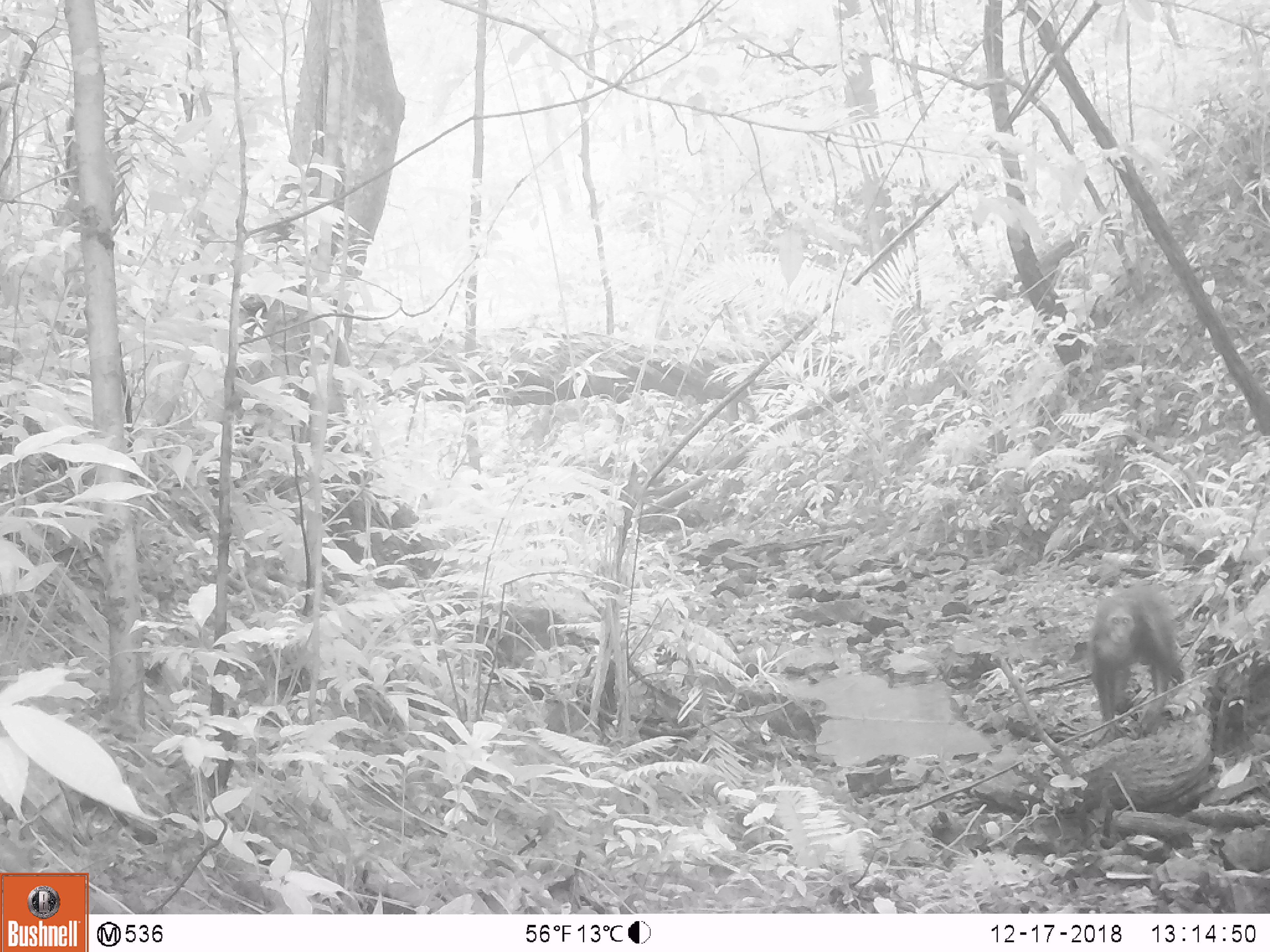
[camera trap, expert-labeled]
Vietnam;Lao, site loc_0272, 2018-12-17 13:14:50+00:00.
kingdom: Animalia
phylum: Chordata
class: Mammalia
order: Primates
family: Cercopithecidae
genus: Macaca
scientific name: Macaca arctoides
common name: stump-tailed macaque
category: stump tailed macaque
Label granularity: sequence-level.